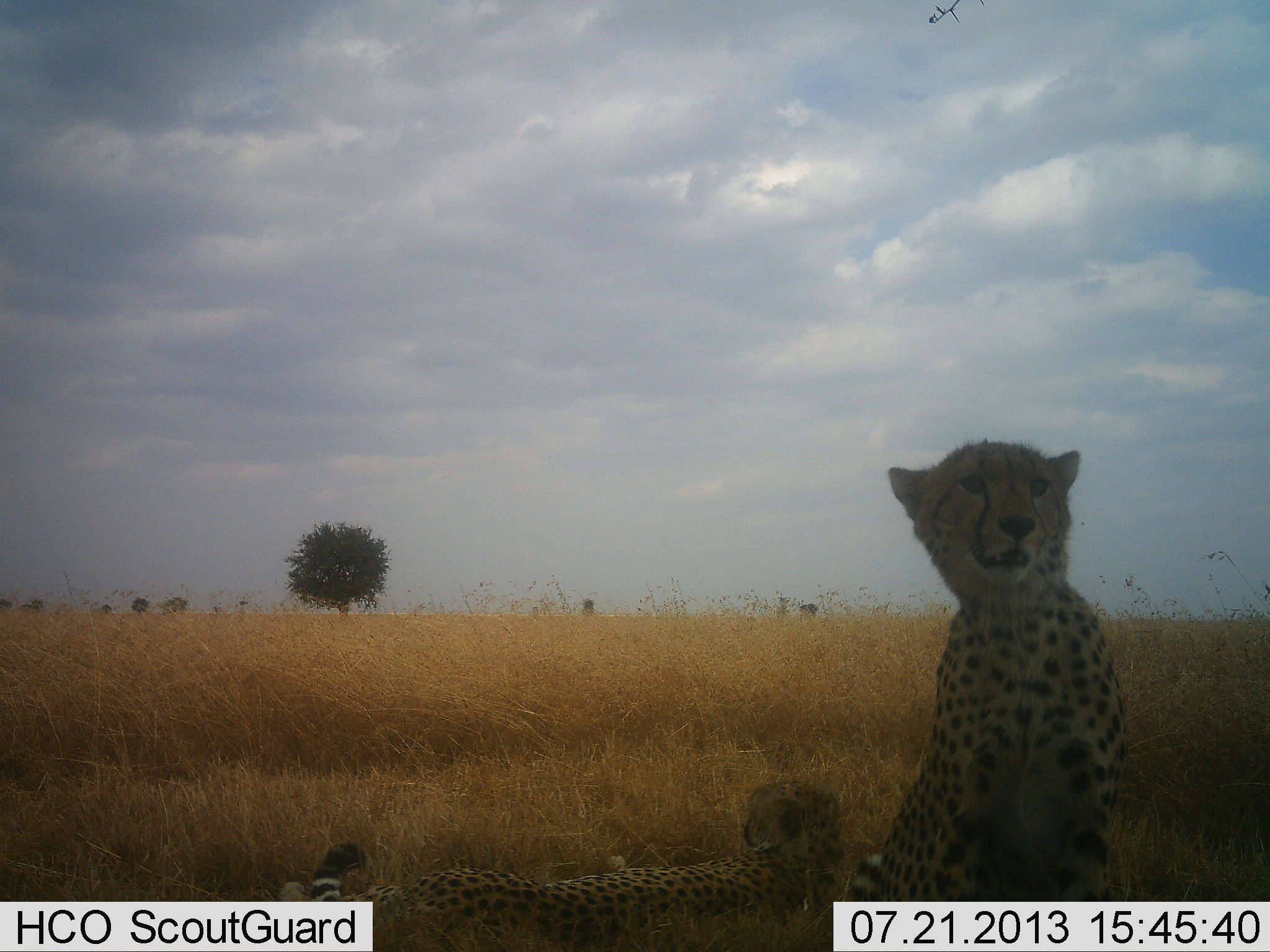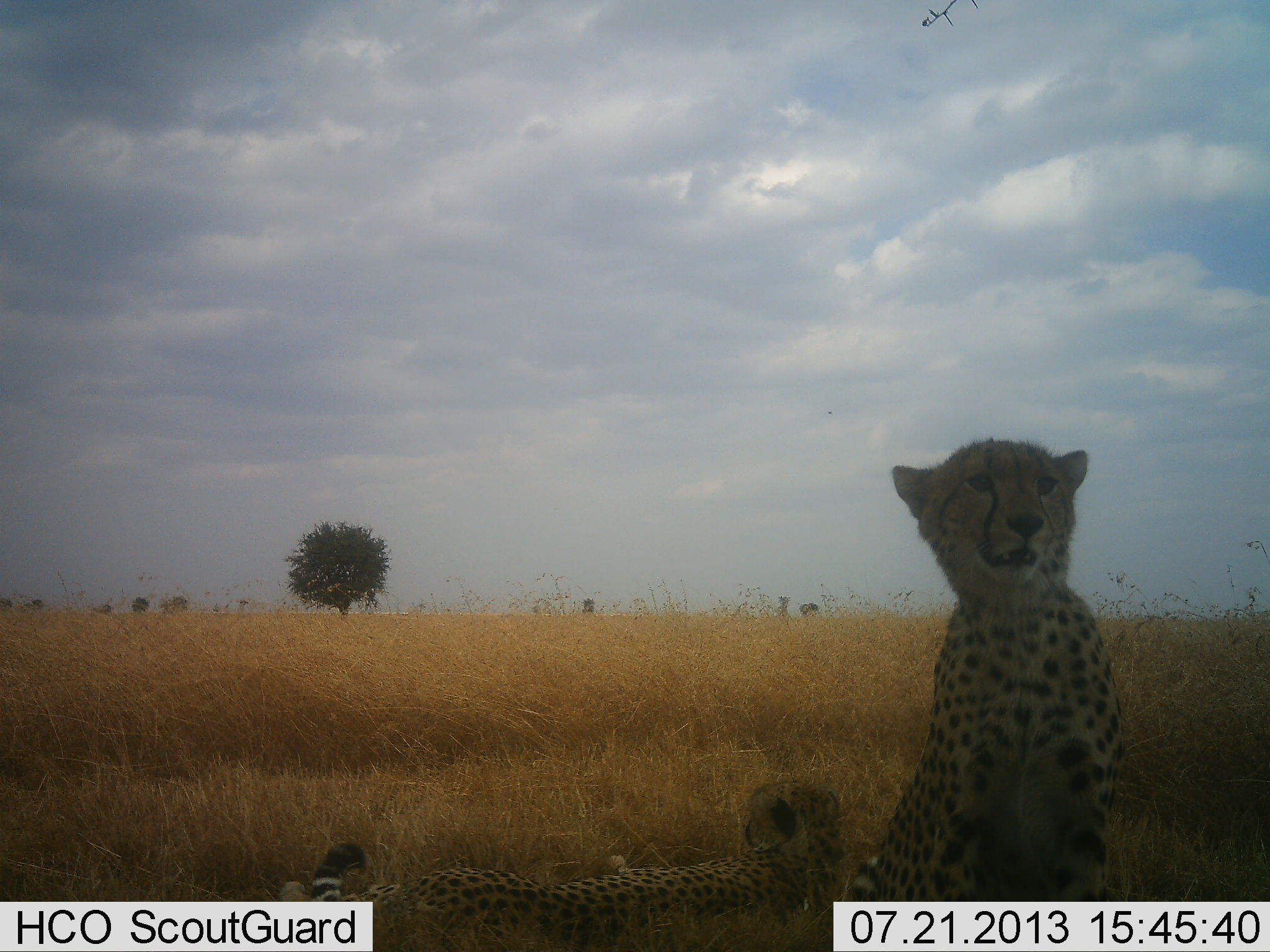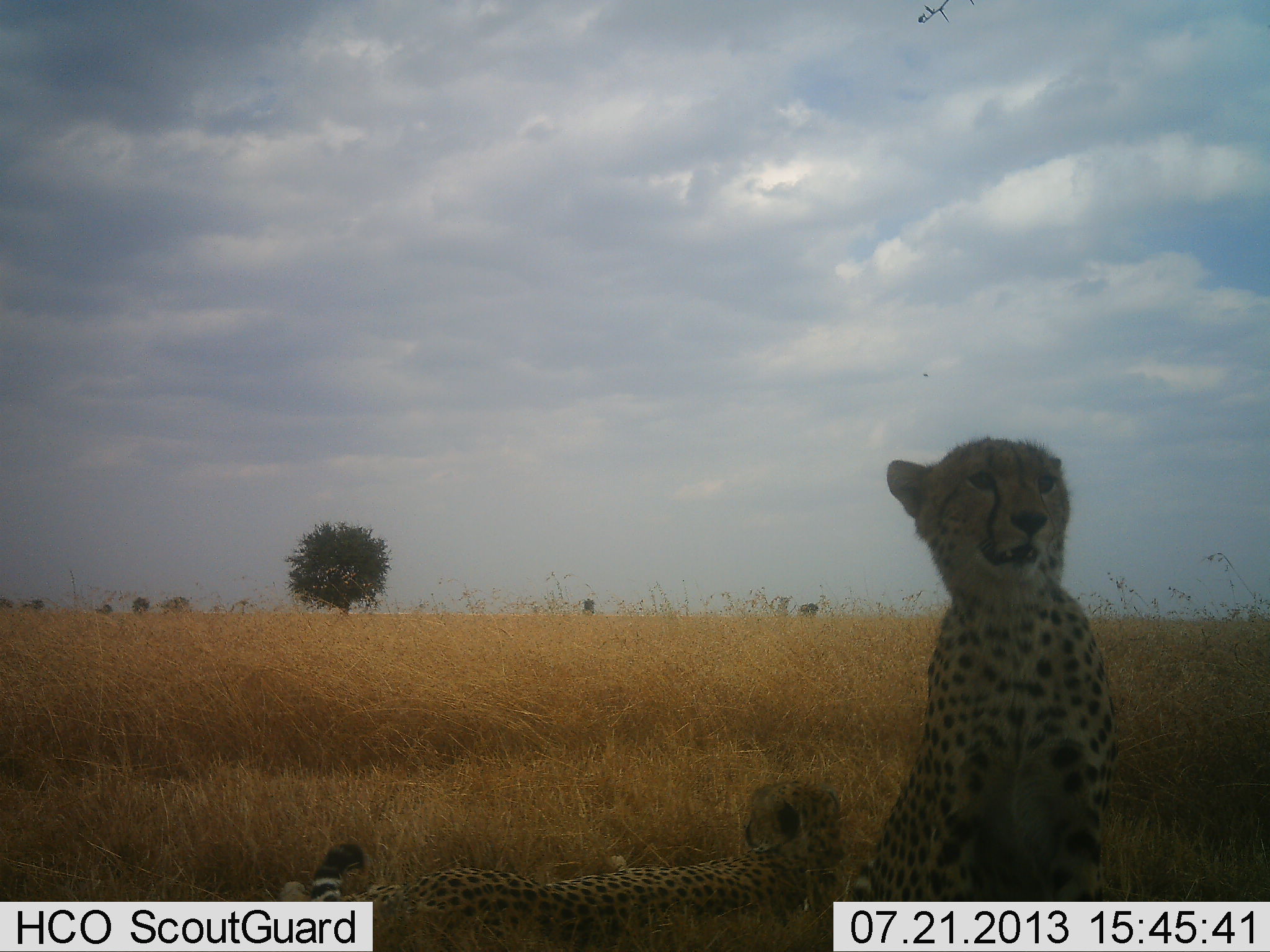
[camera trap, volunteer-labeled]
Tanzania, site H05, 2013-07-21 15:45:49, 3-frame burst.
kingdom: Animalia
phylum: Chordata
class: Mammalia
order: Carnivora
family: Felidae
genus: Acinonyx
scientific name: Acinonyx jubatus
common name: cheetah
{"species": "cheetah (Acinonyx jubatus)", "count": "2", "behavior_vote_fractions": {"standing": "13%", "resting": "100%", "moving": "0%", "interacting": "0%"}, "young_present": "27%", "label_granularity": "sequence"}